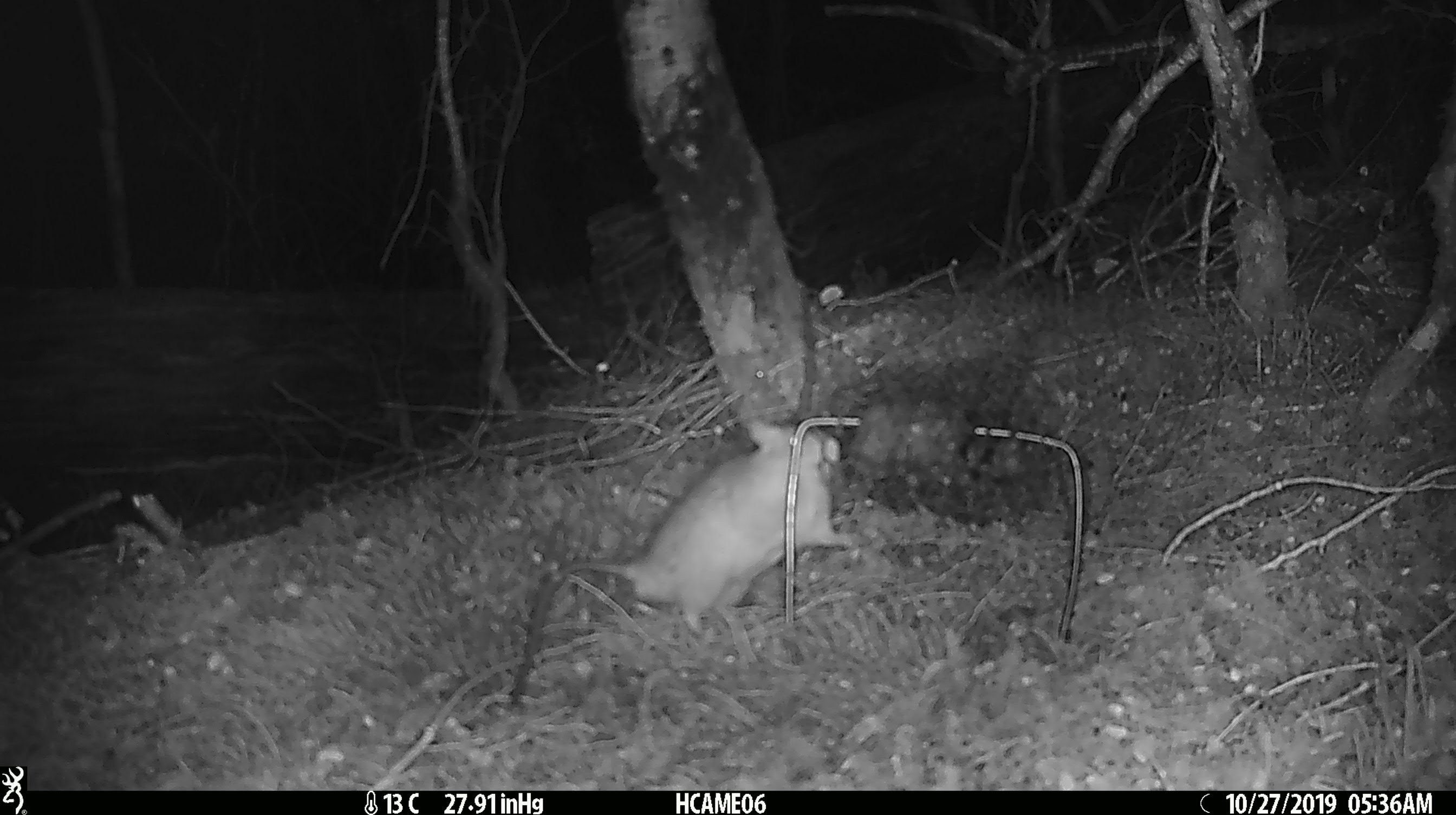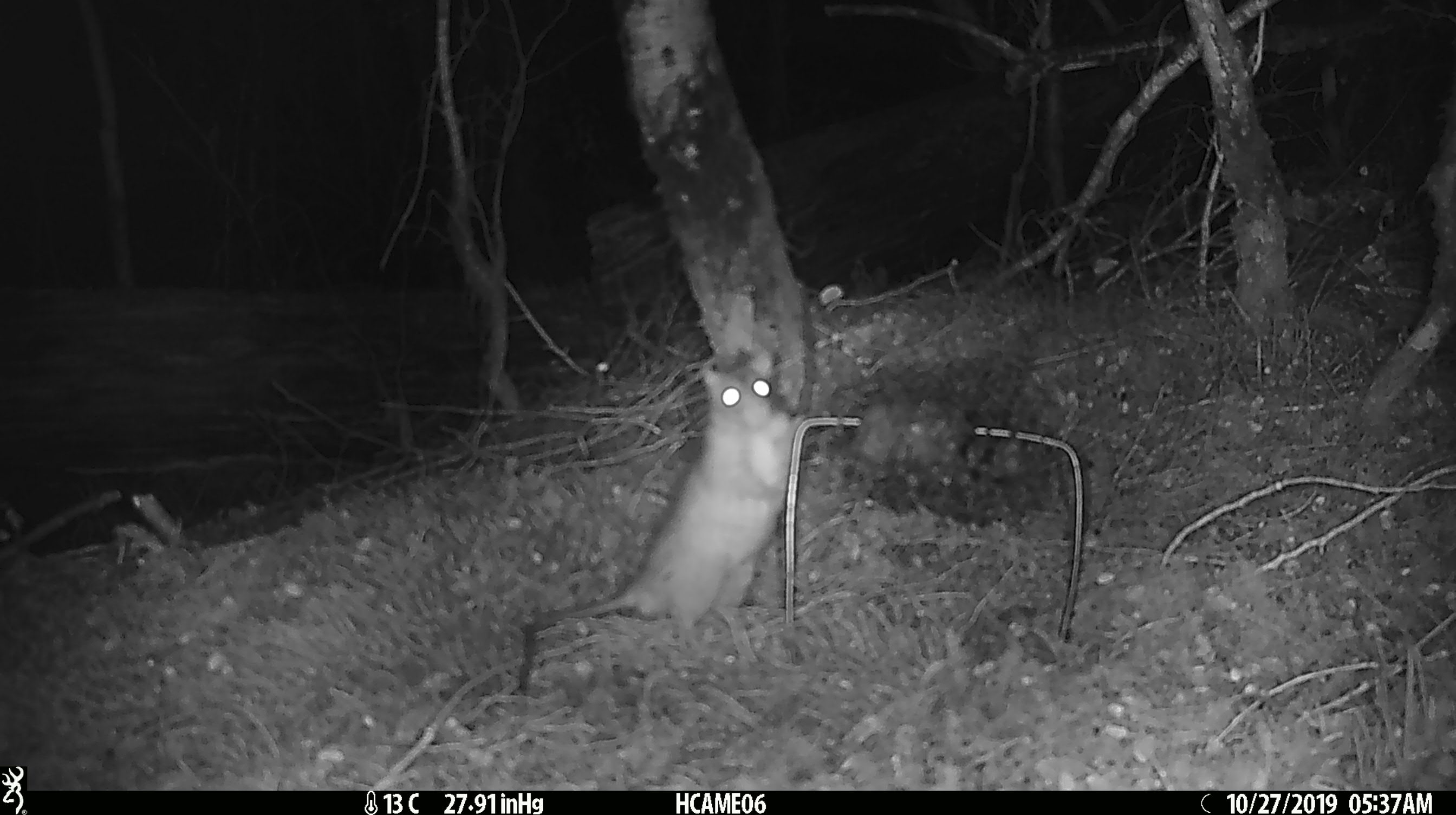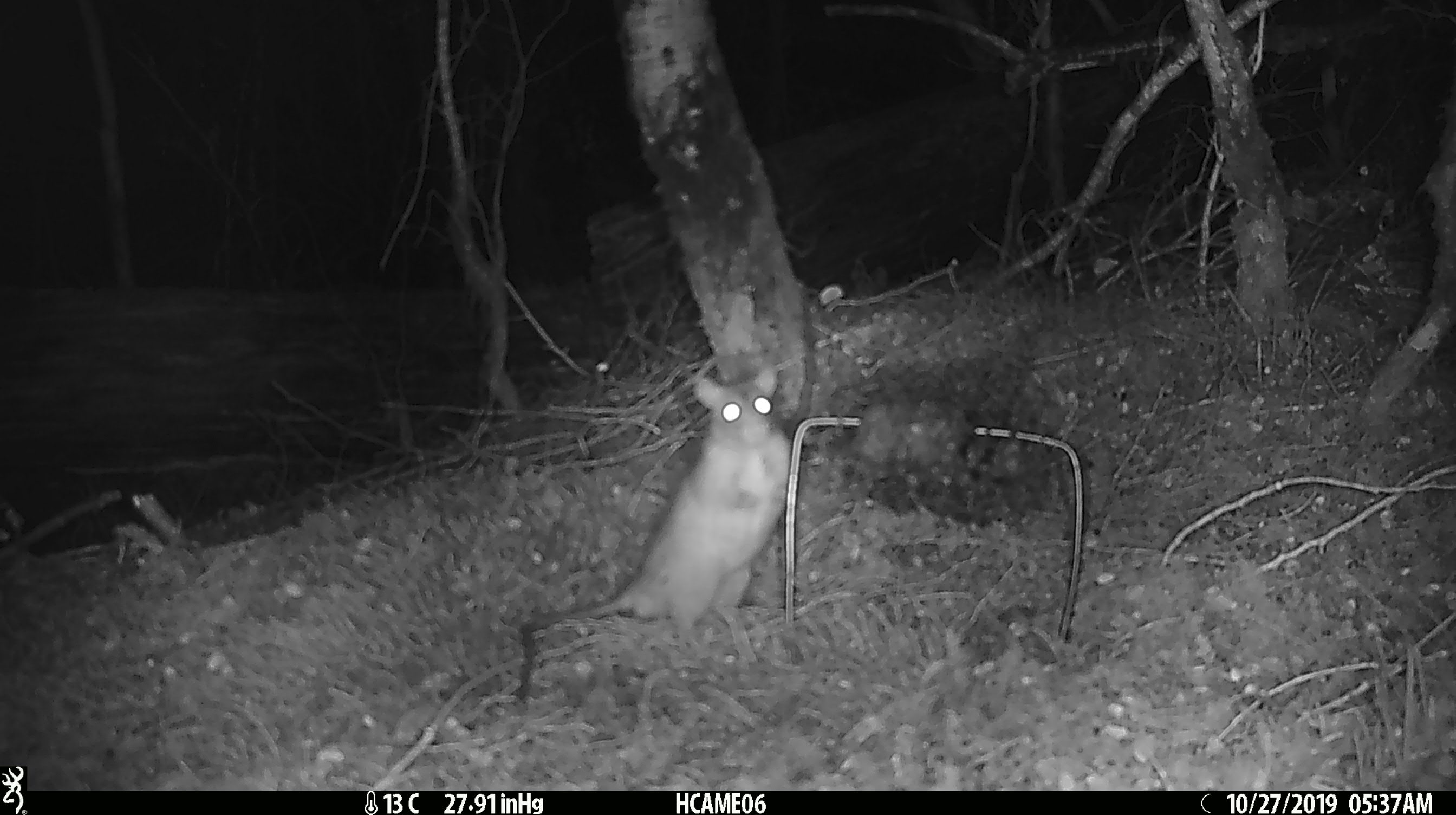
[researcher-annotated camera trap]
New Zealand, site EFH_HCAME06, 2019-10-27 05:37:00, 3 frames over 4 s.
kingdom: Animalia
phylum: Chordata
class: Mammalia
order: Rodentia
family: Muridae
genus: Rattus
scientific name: Rattus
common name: rat